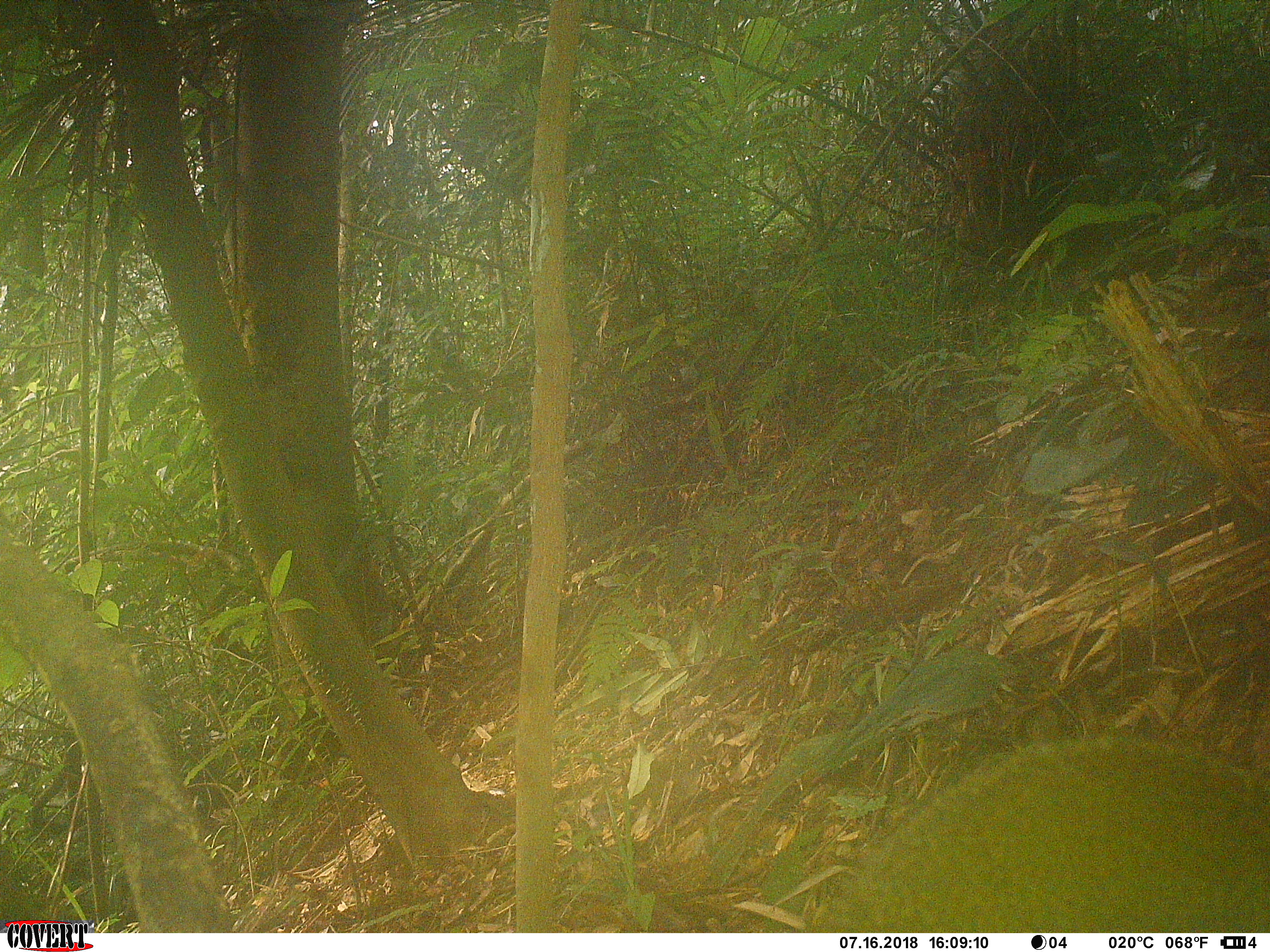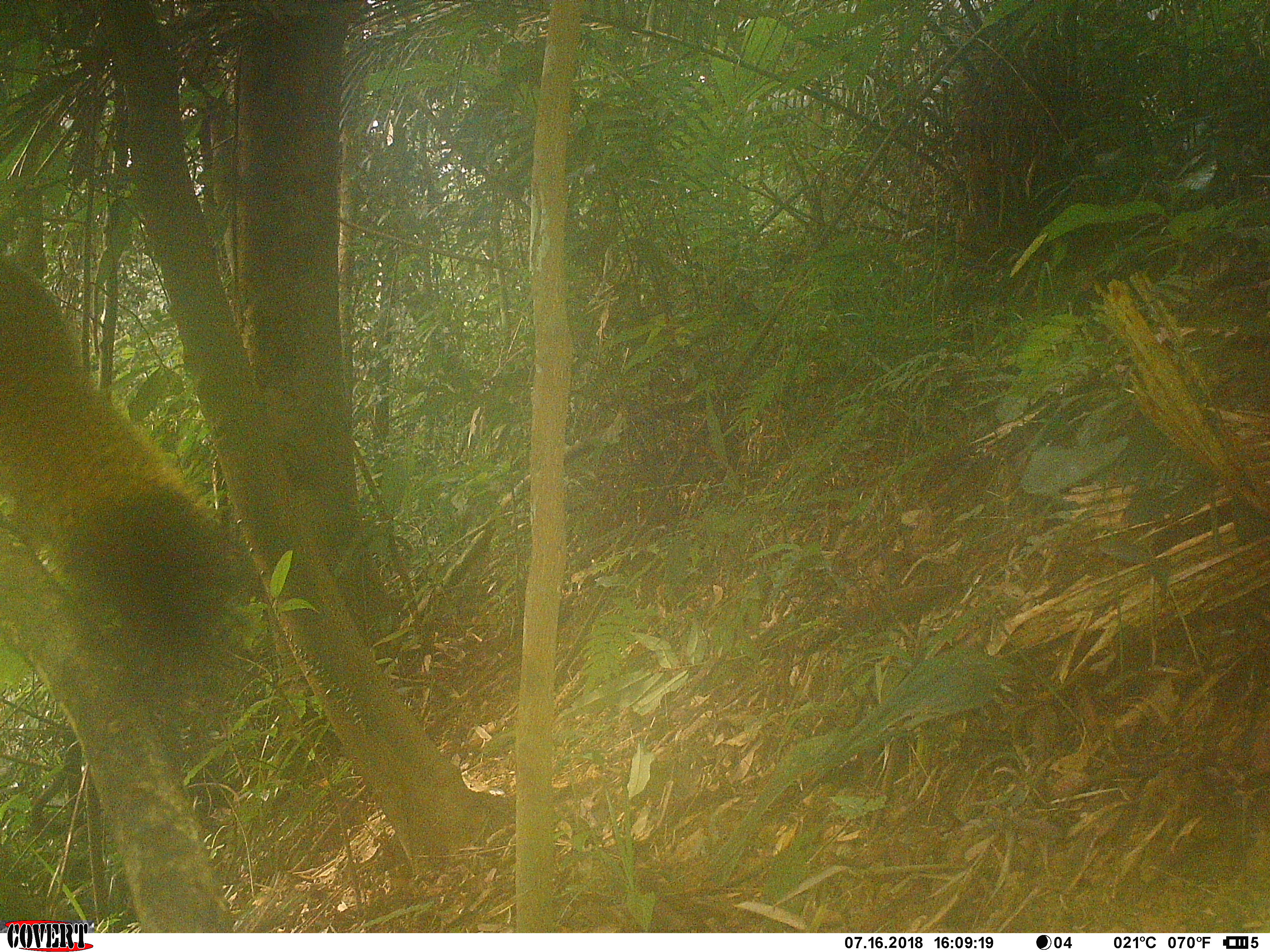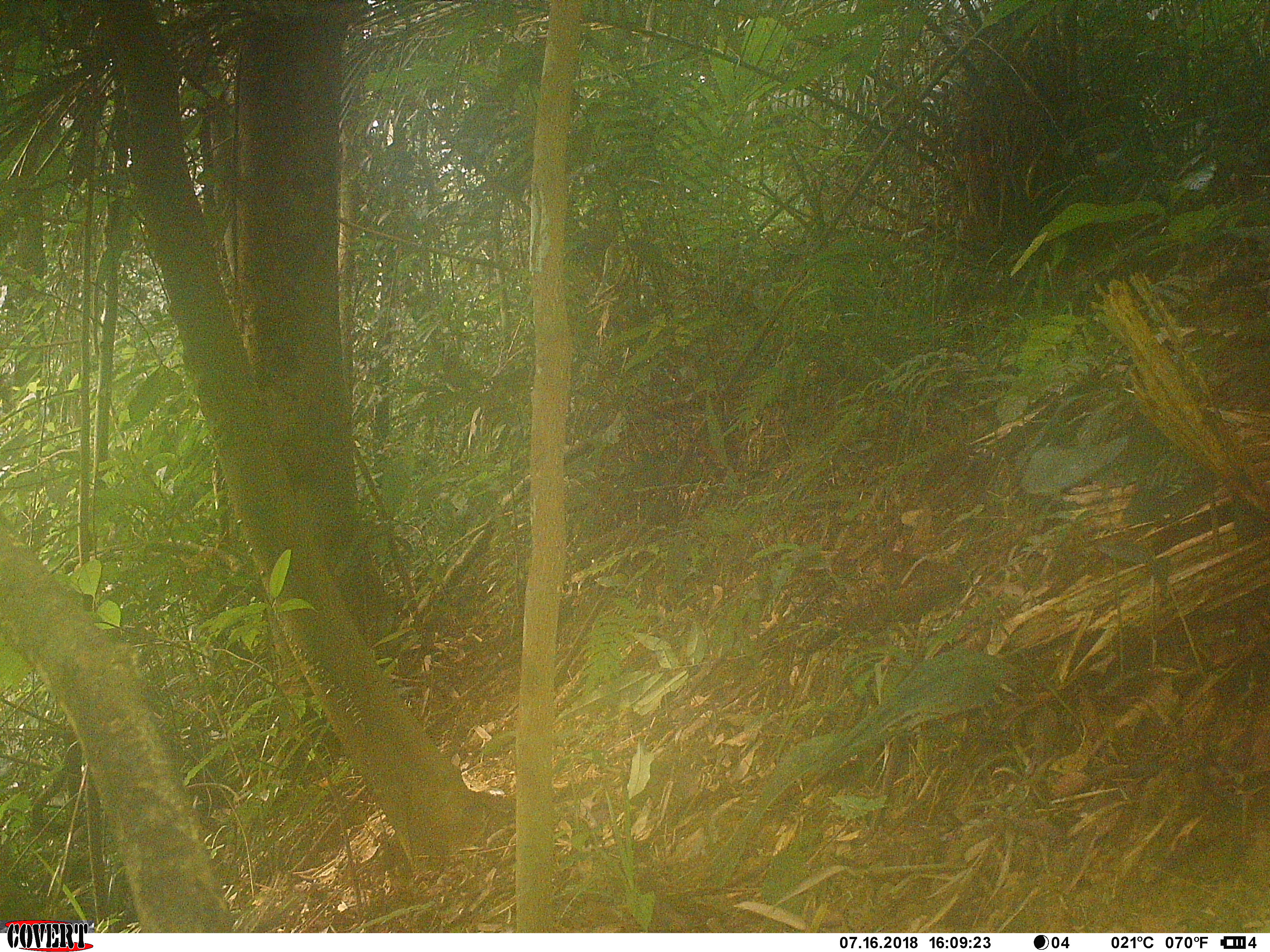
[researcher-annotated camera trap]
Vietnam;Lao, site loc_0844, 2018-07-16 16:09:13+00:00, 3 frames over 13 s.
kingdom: Animalia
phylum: Chordata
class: Mammalia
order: Rodentia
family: Sciuridae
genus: Sciurus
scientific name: Sciurus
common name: squirrel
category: unidentified squirrel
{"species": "unidentified squirrel (squirrel) (Sciurus)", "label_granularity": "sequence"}